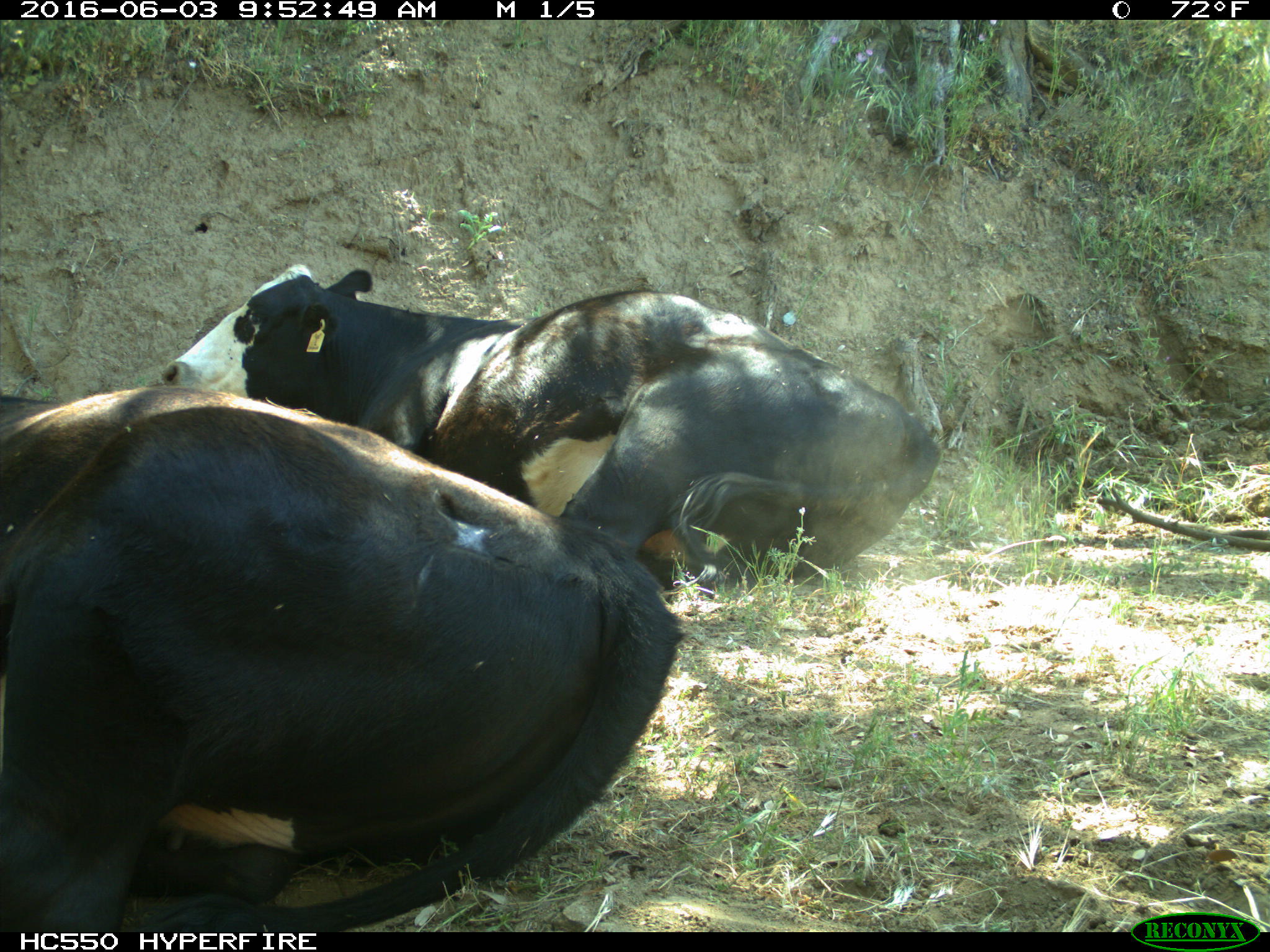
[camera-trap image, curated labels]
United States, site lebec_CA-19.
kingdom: Animalia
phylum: Chordata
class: Mammalia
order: Artiodactyla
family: Bovidae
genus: Bos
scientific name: Bos taurus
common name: domestic cow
Bos taurus (domestic cow).